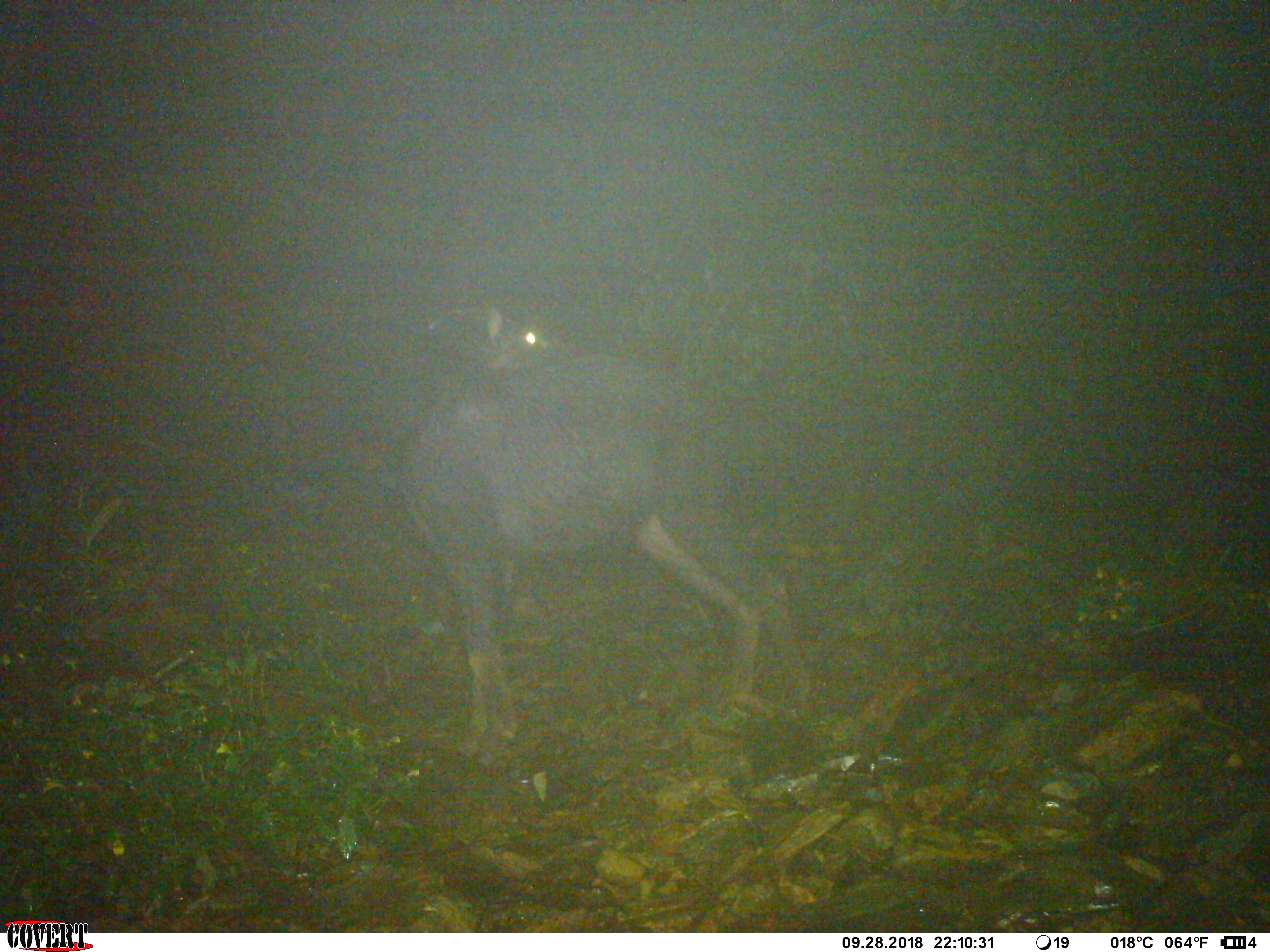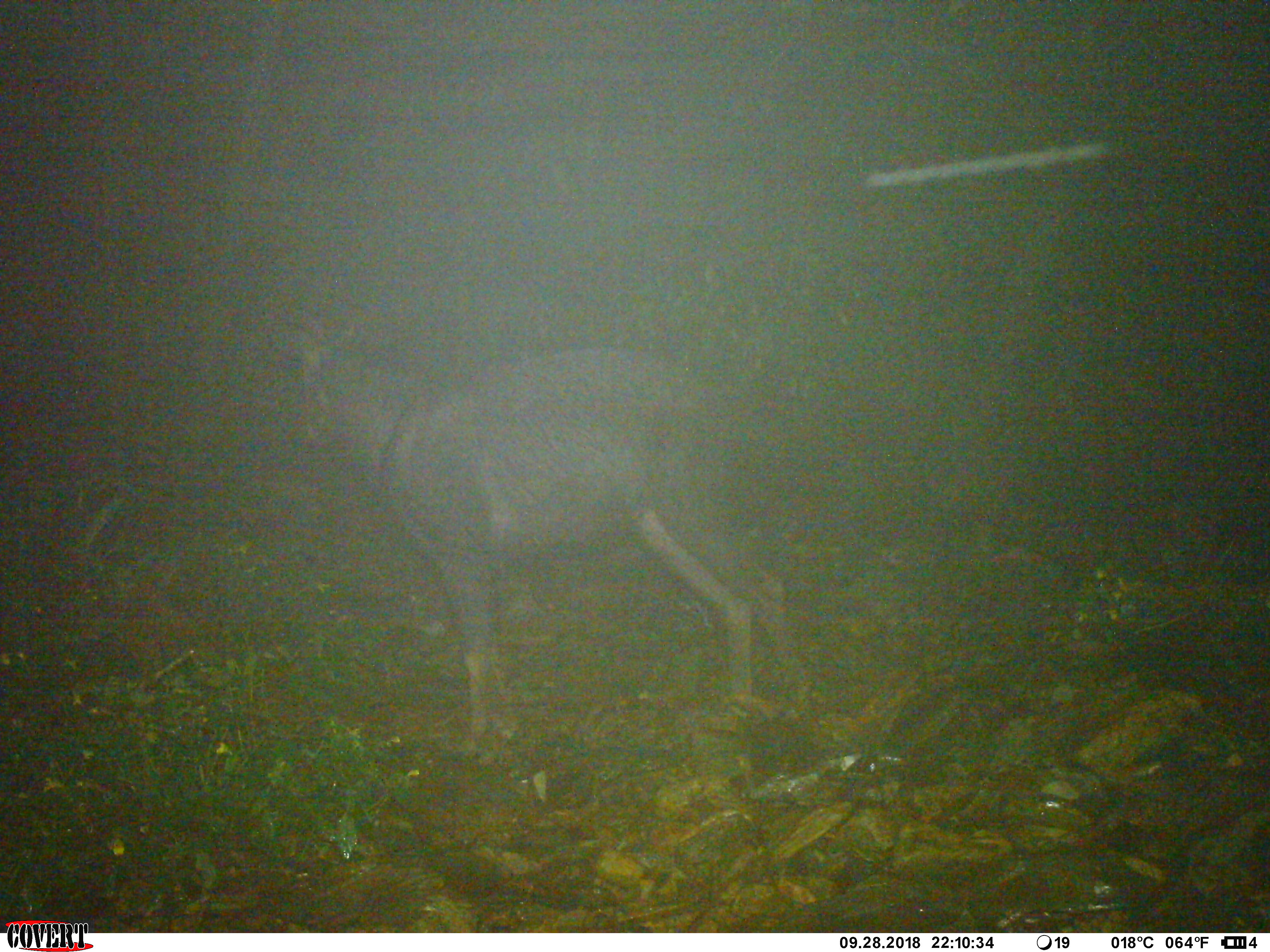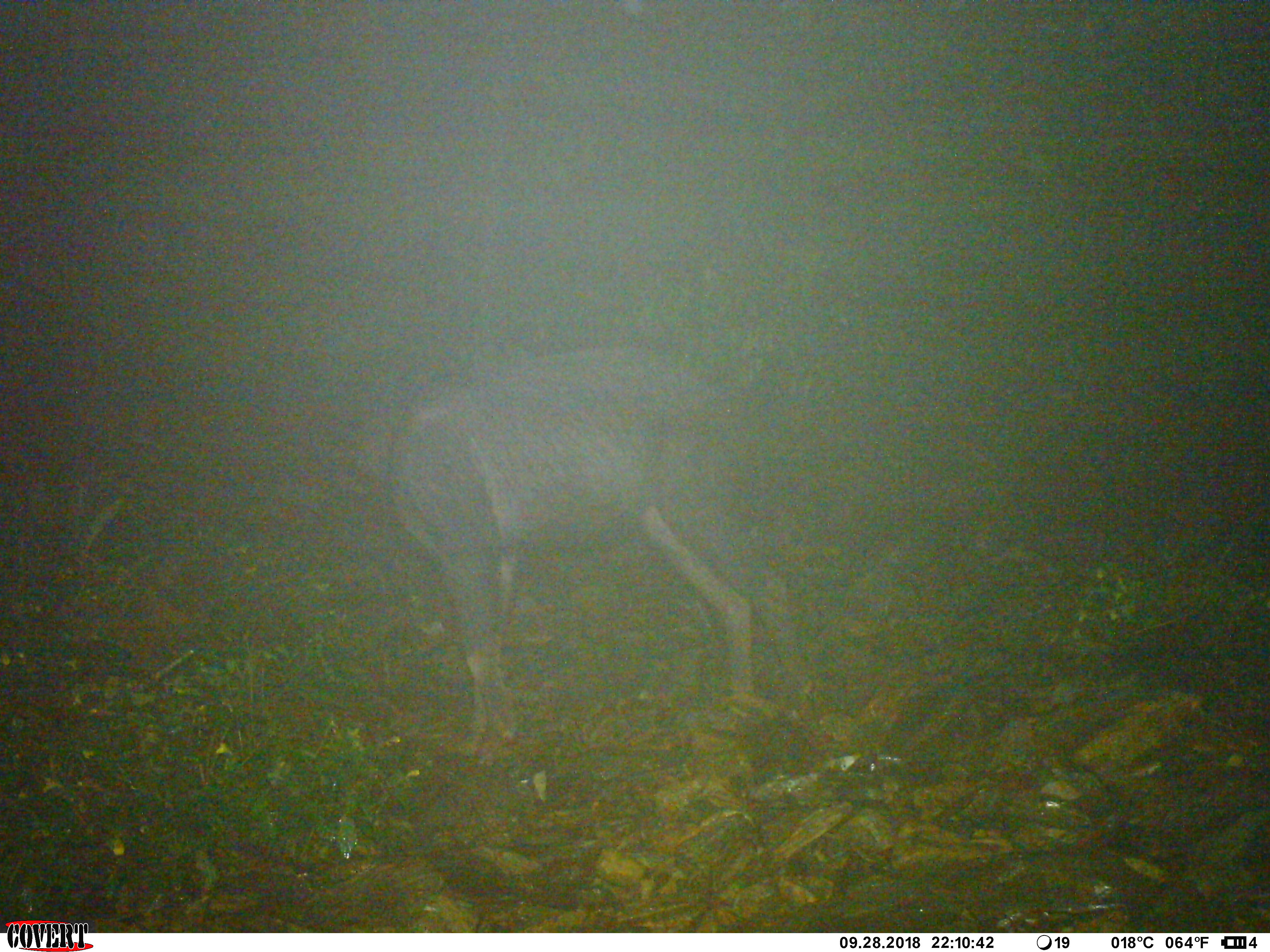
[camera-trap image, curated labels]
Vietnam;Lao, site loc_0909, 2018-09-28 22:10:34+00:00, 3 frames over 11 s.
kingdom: Animalia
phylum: Chordata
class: Mammalia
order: Artiodactyla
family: Bovidae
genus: Capricornis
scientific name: Capricornis sumatraensis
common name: chinese serow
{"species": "chinese serow (Capricornis sumatraensis)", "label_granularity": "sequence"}